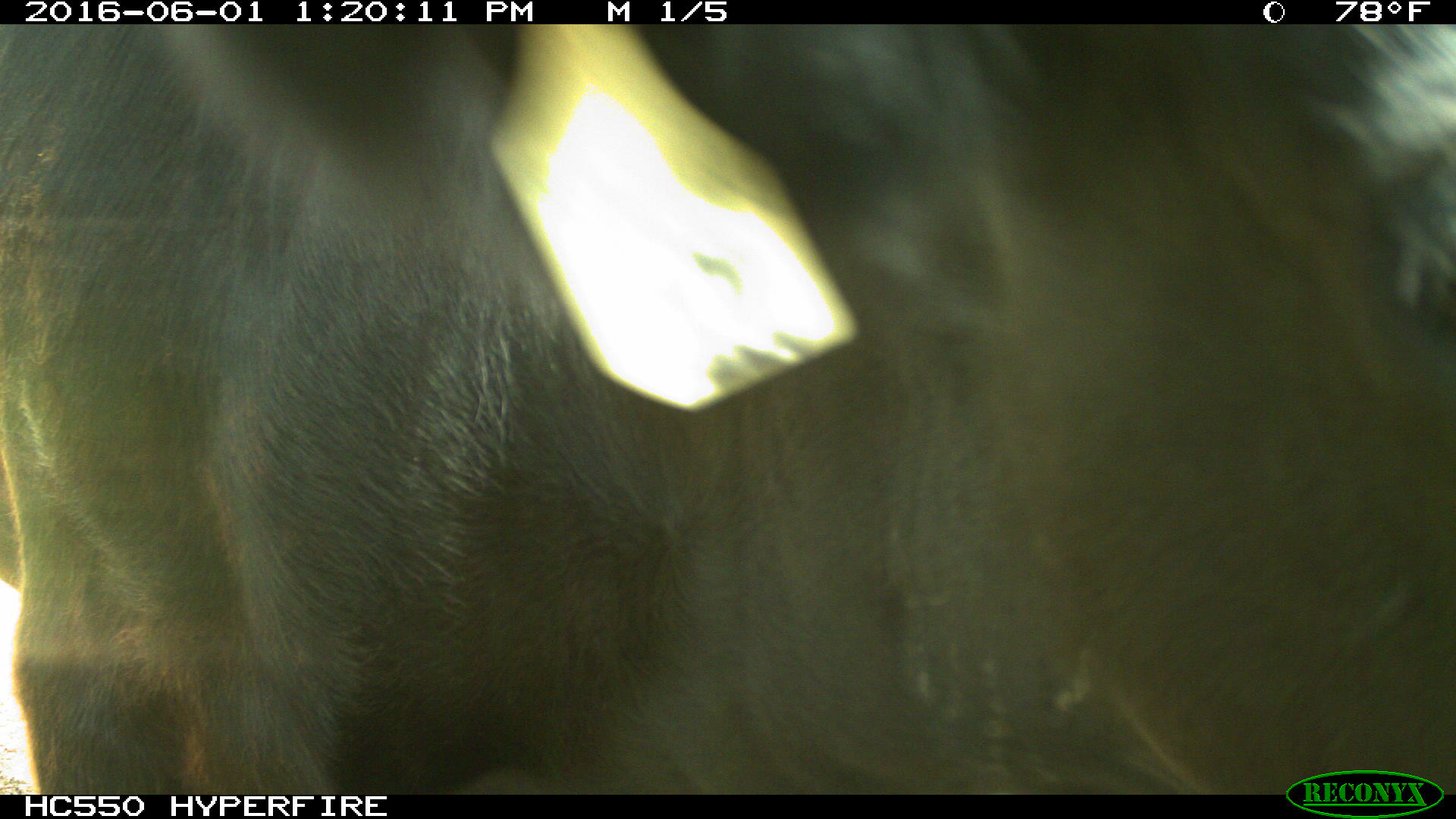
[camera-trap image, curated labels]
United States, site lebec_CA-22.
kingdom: Animalia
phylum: Chordata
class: Mammalia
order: Artiodactyla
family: Bovidae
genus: Bos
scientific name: Bos taurus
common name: domestic cow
Bos taurus (domestic cow).